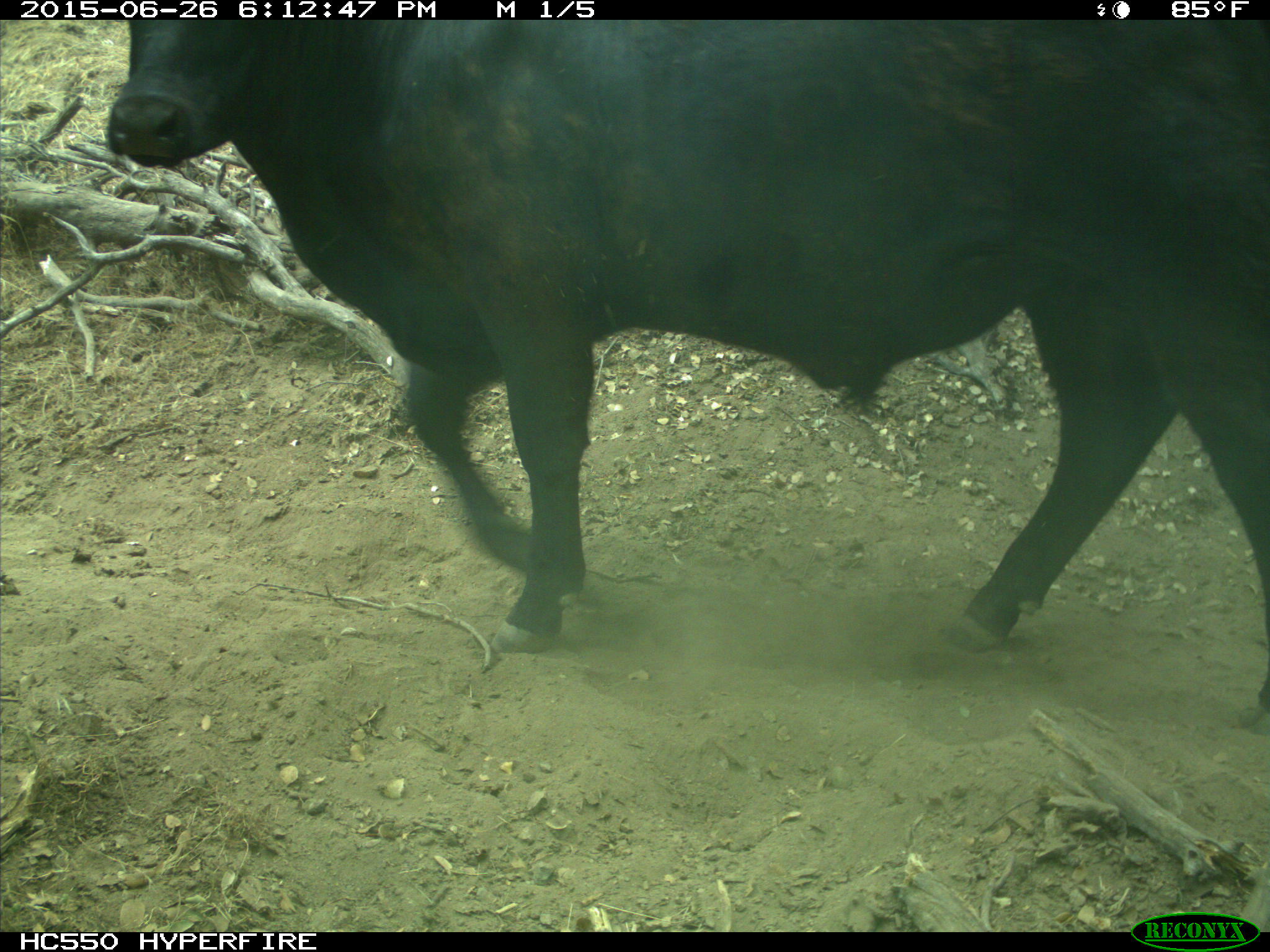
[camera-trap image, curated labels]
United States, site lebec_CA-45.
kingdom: Animalia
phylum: Chordata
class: Mammalia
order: Artiodactyla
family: Bovidae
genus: Bos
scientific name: Bos taurus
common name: domestic cow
Bos taurus (domestic cow).